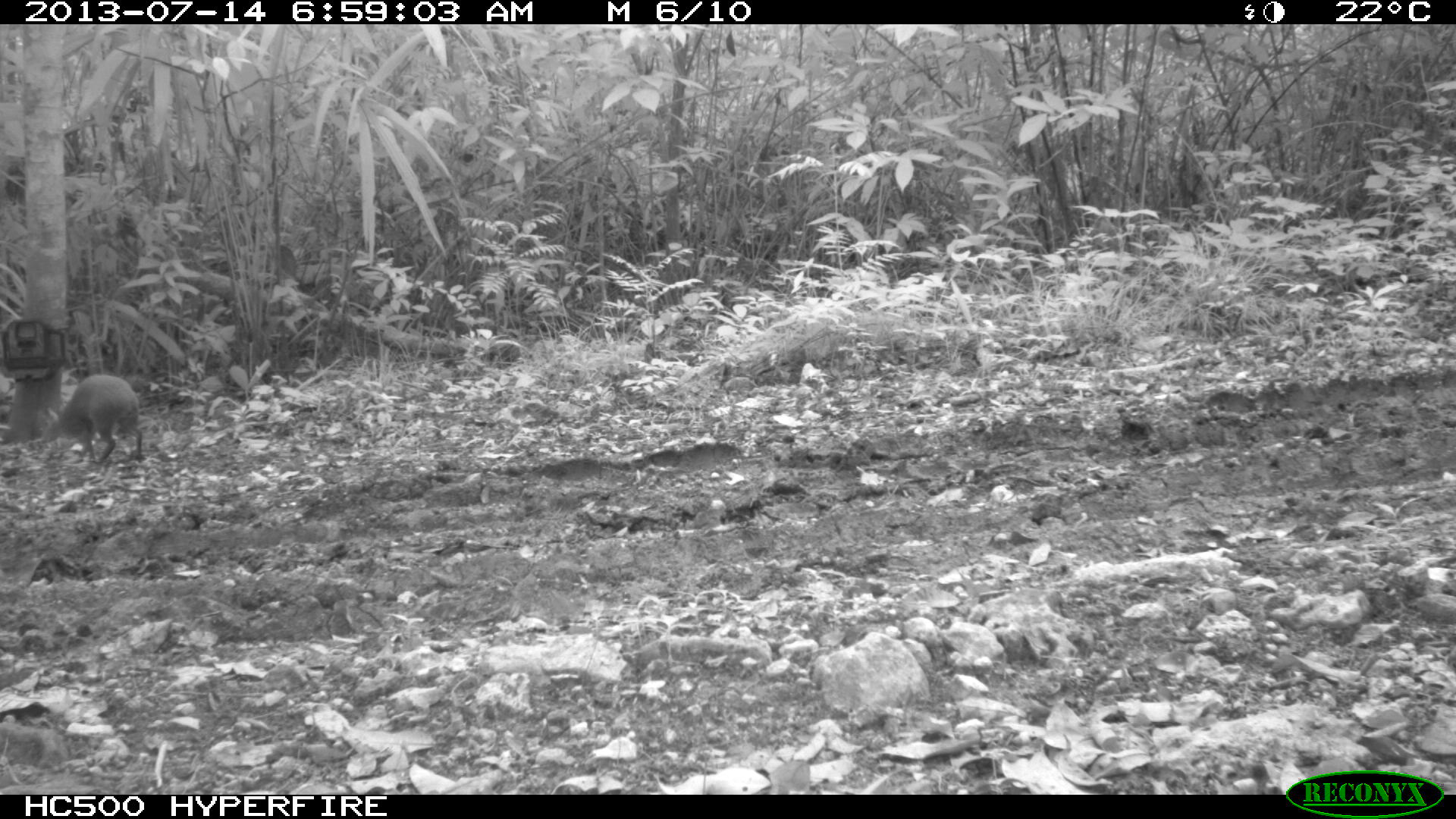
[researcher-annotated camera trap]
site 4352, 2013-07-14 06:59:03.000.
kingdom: Animalia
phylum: Chordata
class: Mammalia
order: Rodentia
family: Dasyproctidae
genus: Dasyprocta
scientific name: Dasyprocta punctata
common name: central american agouti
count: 1